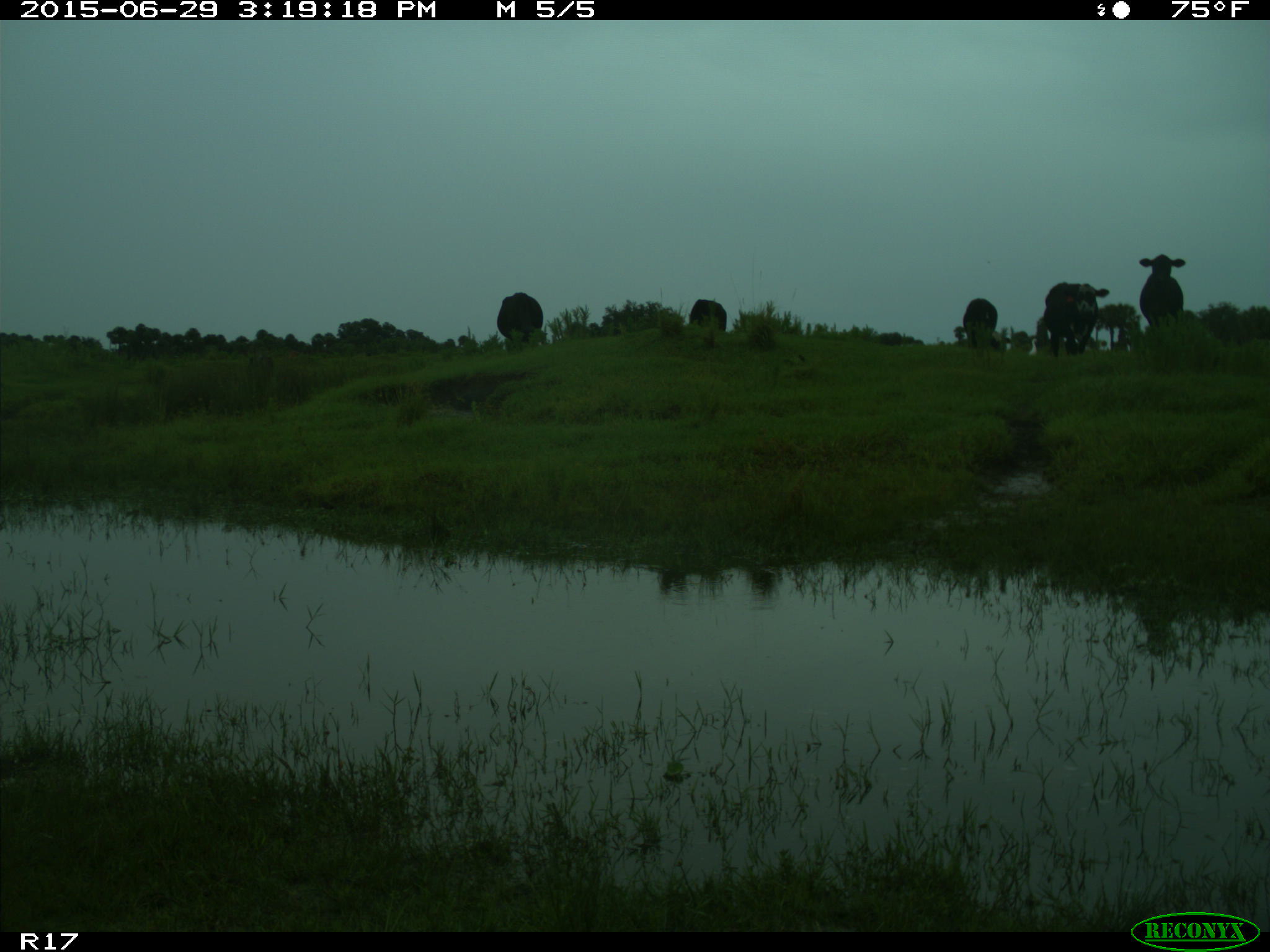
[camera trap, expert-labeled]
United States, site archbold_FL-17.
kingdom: Animalia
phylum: Chordata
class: Mammalia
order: Artiodactyla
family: Bovidae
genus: Bos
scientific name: Bos taurus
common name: domestic cow